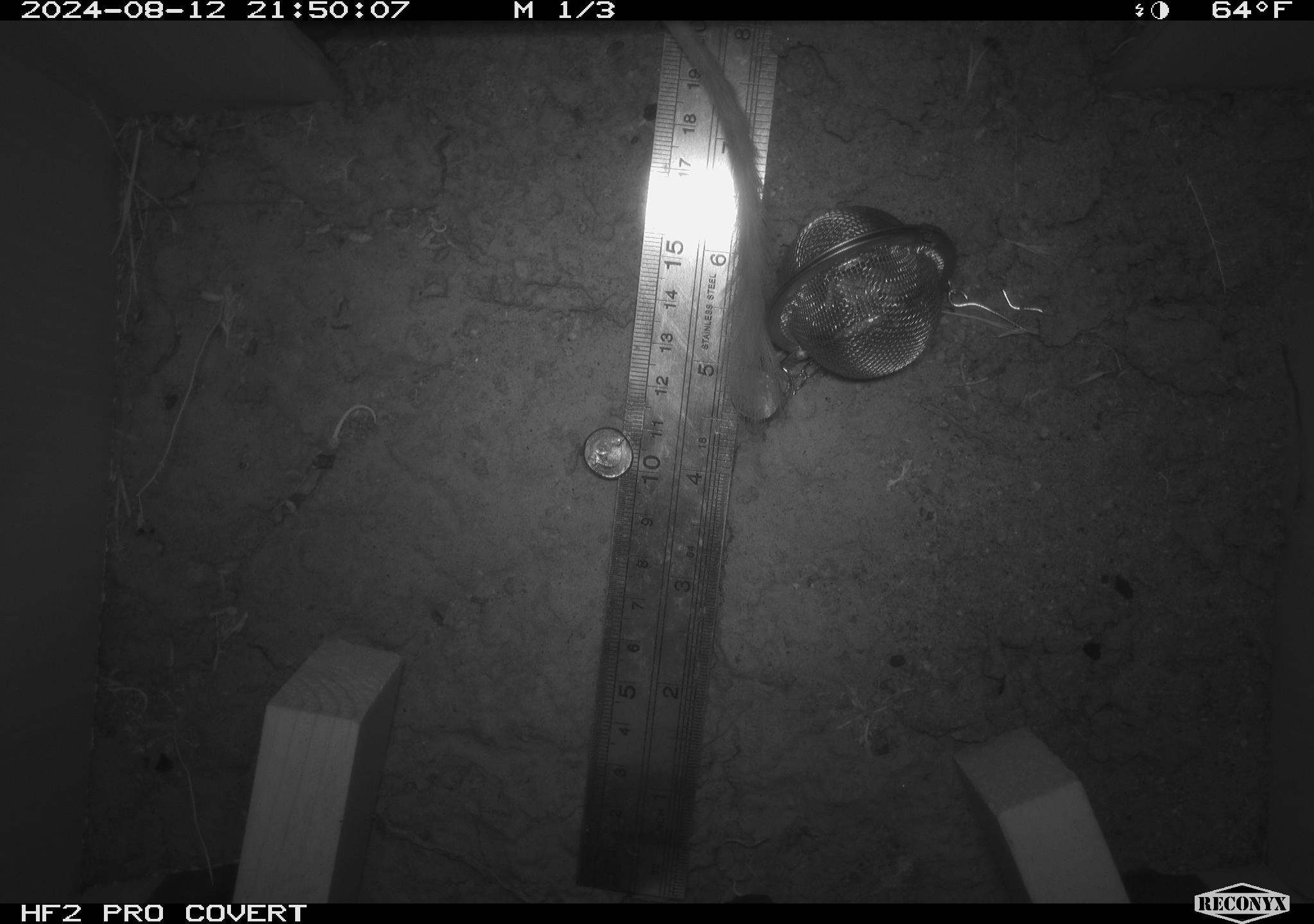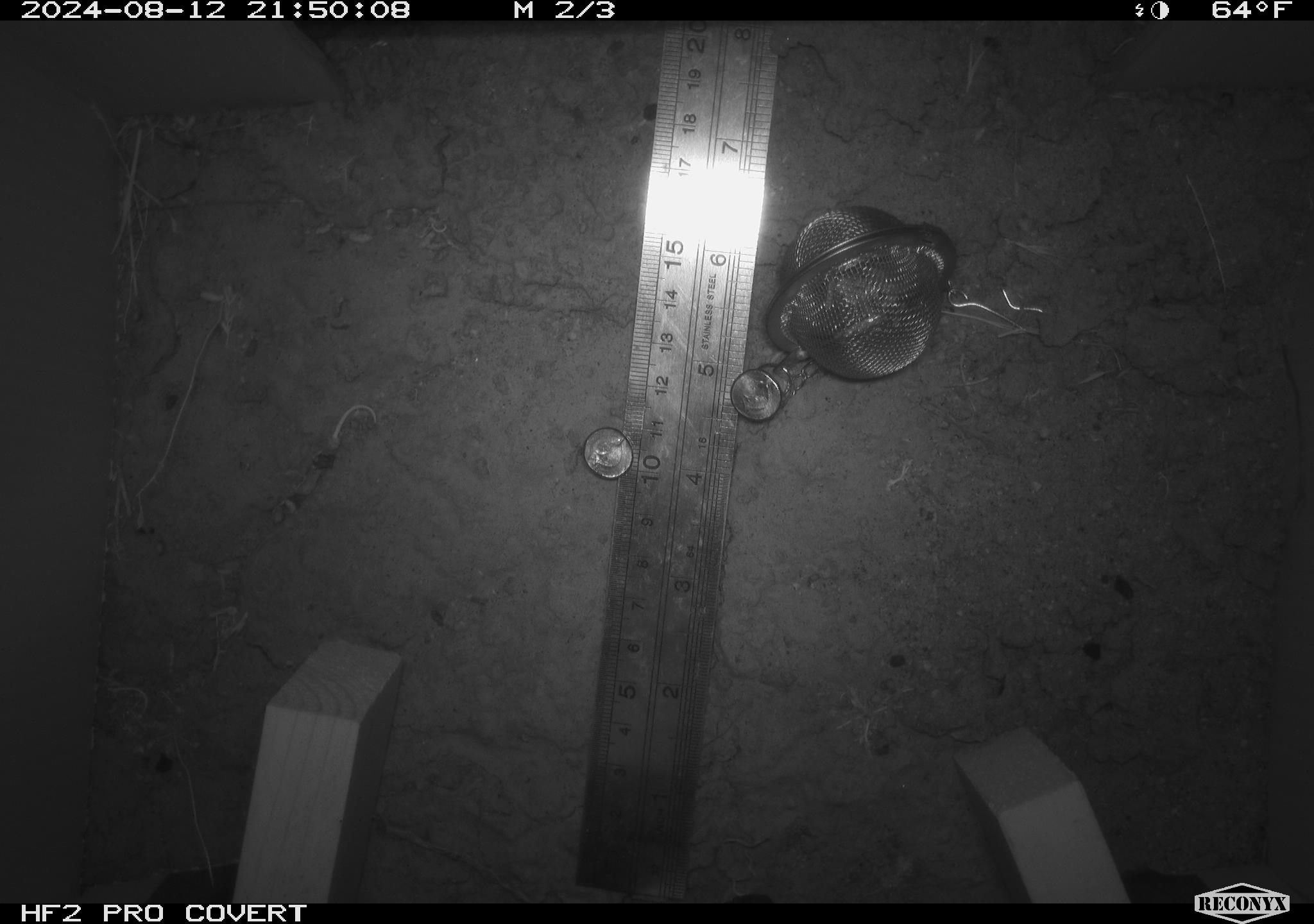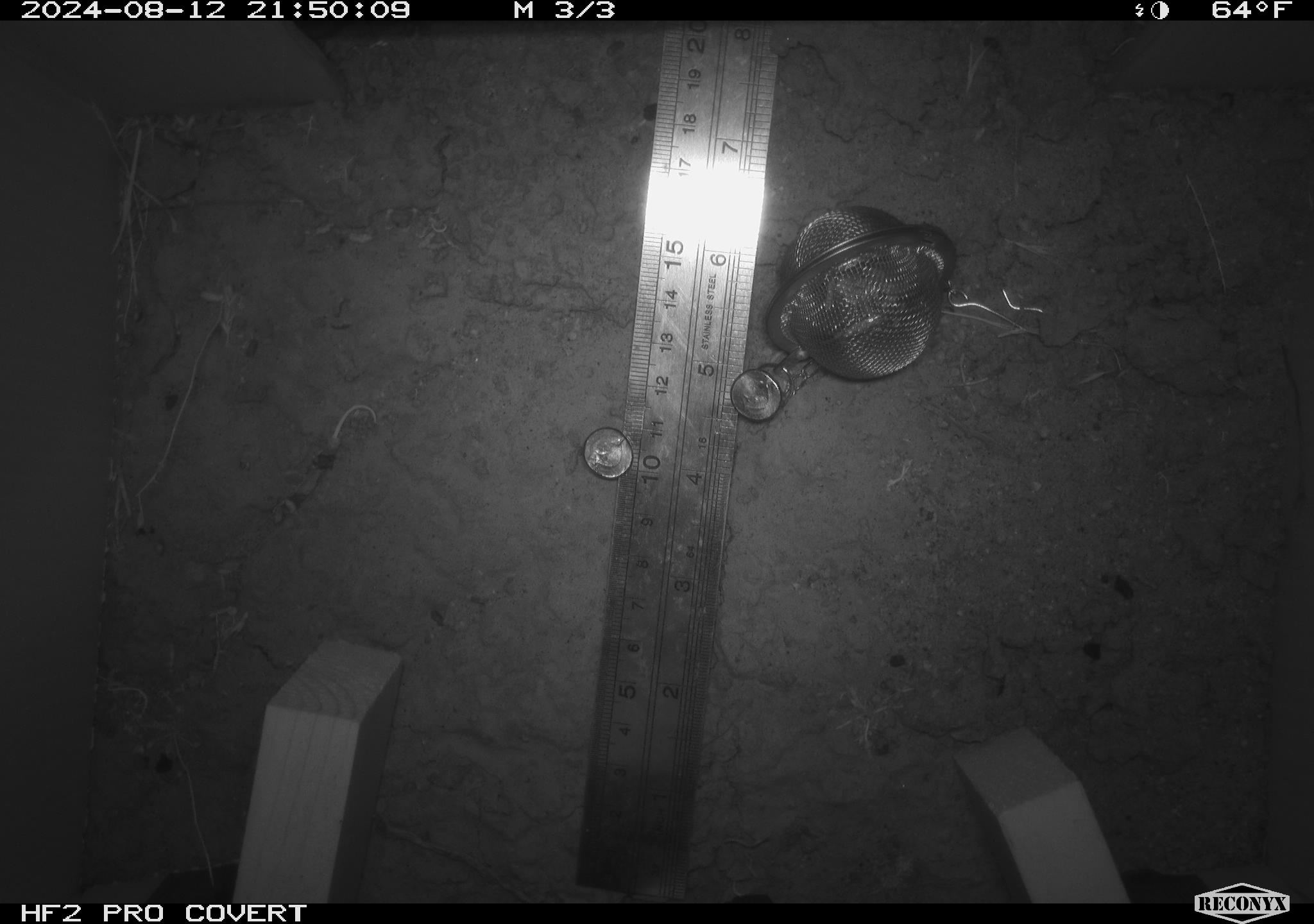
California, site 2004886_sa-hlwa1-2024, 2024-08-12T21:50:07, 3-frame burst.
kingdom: Animalia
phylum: Chordata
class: Mammalia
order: Rodentia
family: Heteromyidae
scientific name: Heteromyidae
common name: kangaroo rats and pocket mice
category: heteromyidae family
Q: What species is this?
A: Heteromyidae family (kangaroo rats and pocket mice) (Heteromyidae).